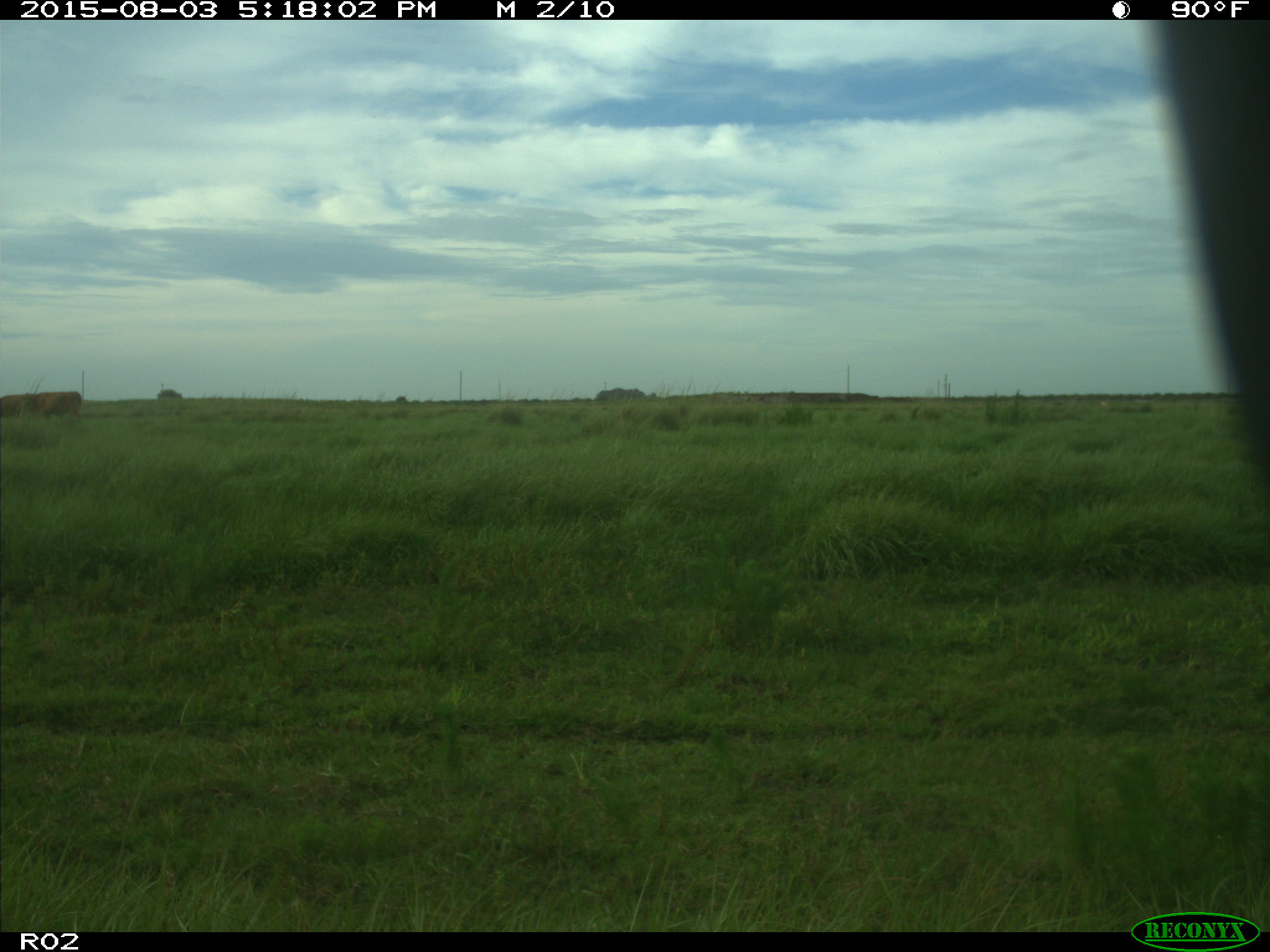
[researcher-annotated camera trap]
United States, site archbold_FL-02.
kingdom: Animalia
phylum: Chordata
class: Mammalia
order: Artiodactyla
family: Bovidae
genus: Bos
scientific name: Bos taurus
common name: domestic cow